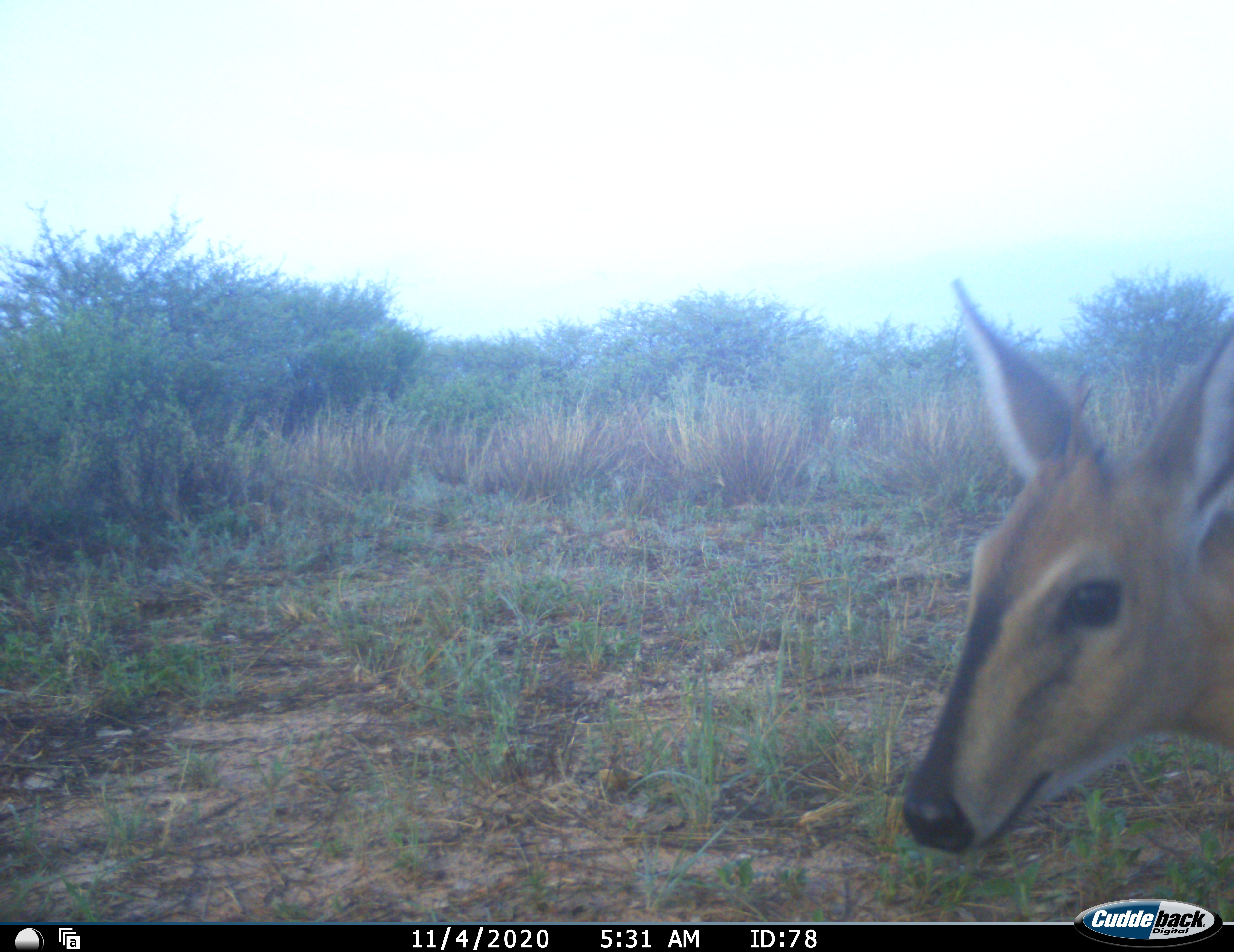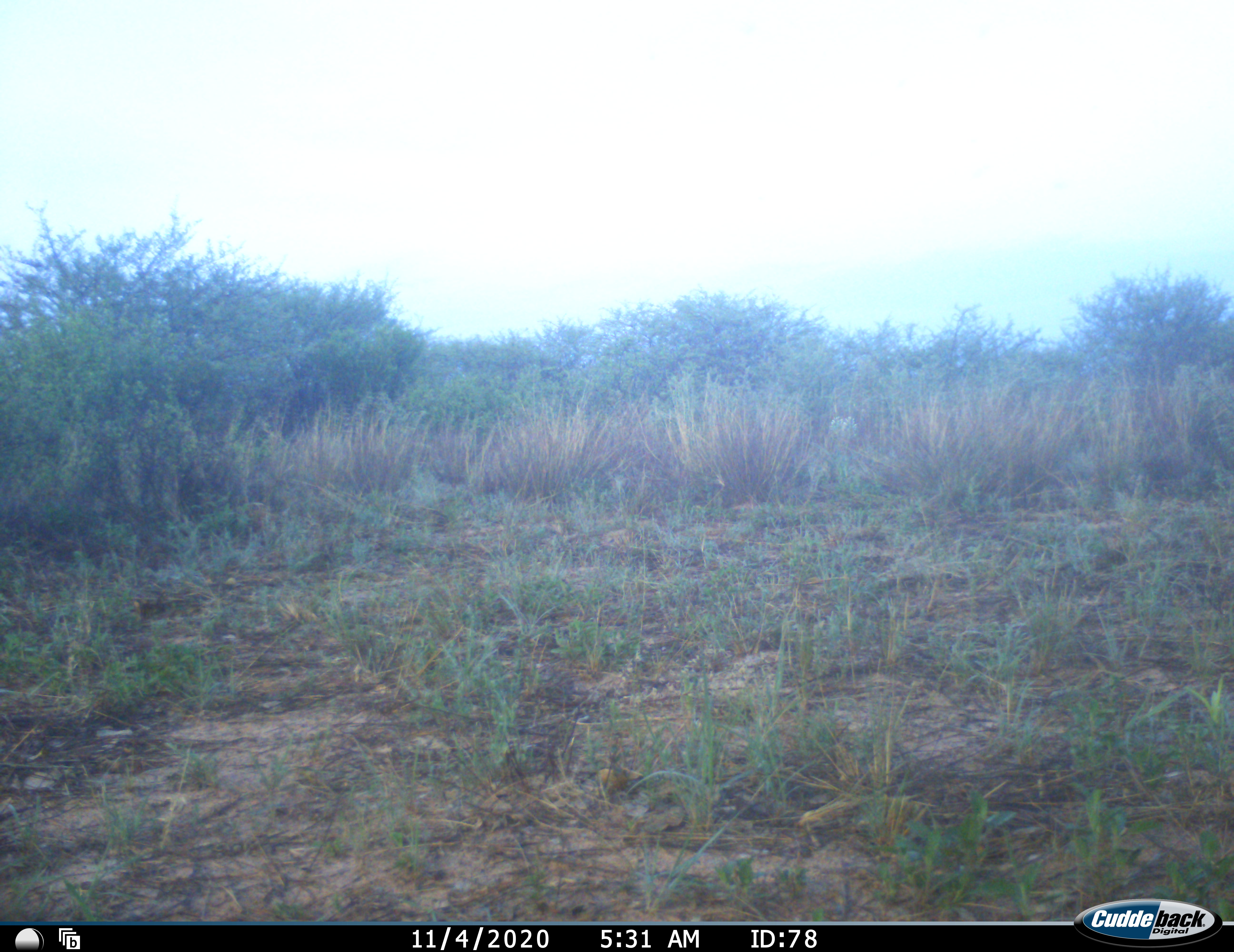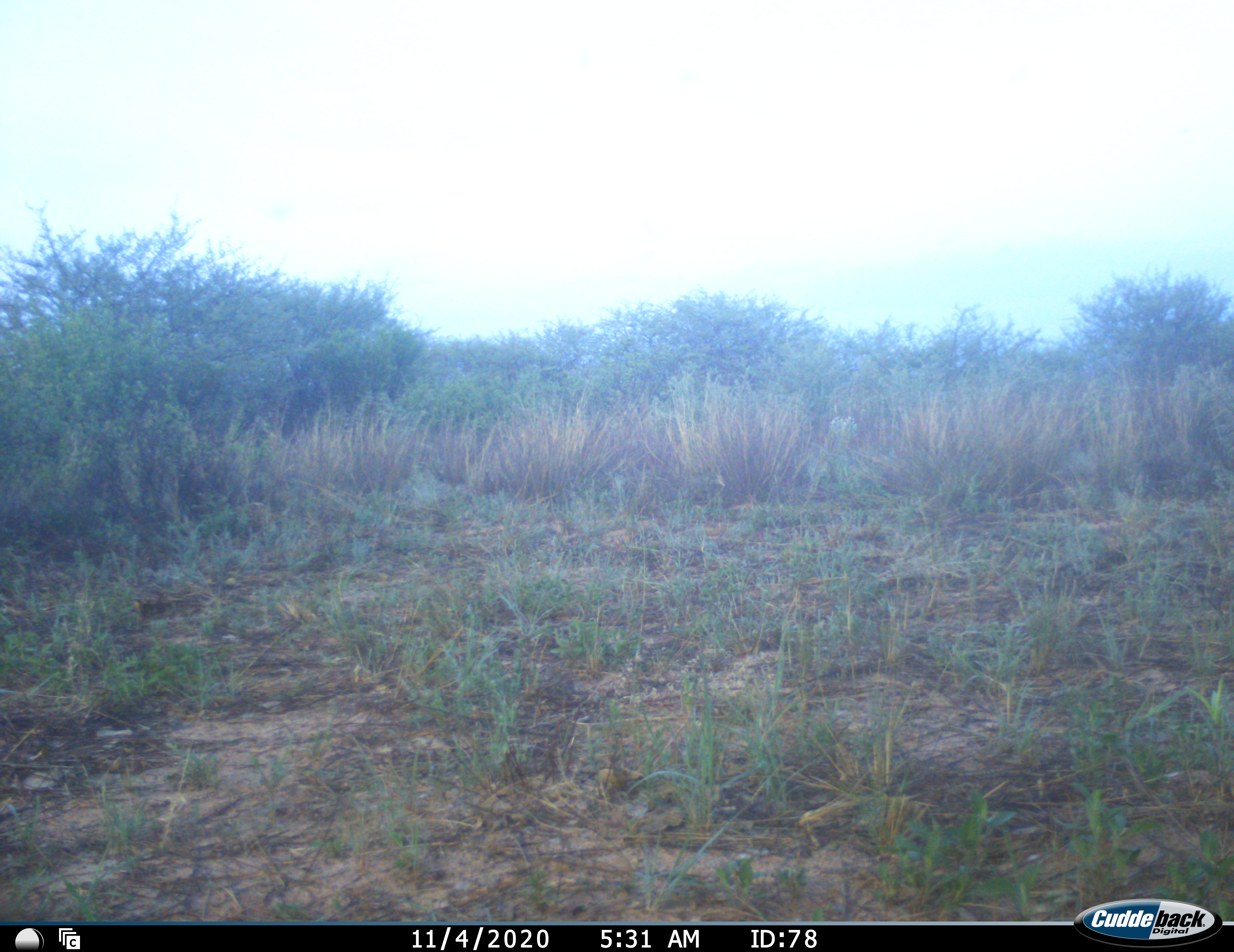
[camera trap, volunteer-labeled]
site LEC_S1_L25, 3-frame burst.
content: unidentified animal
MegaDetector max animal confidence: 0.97